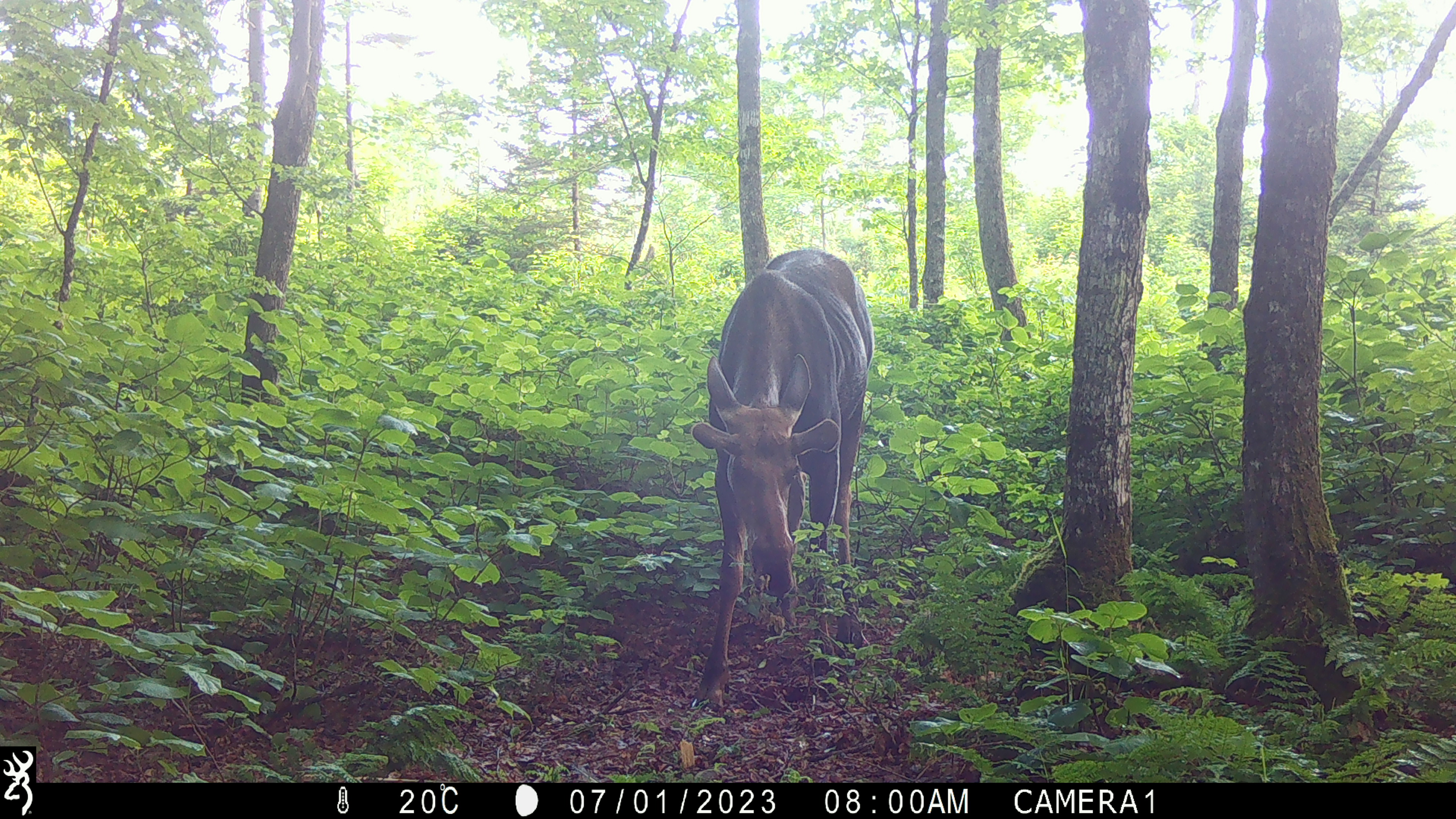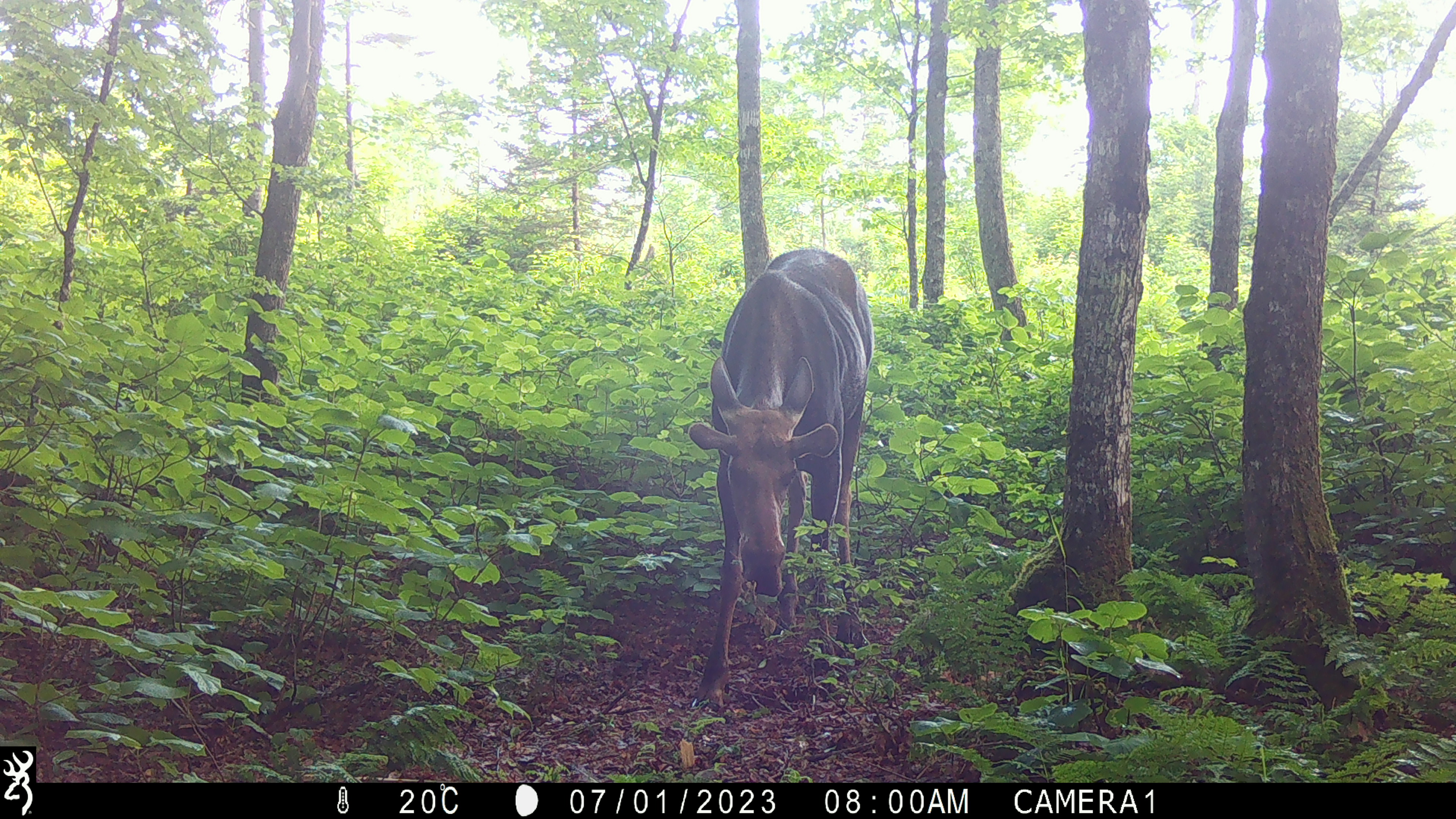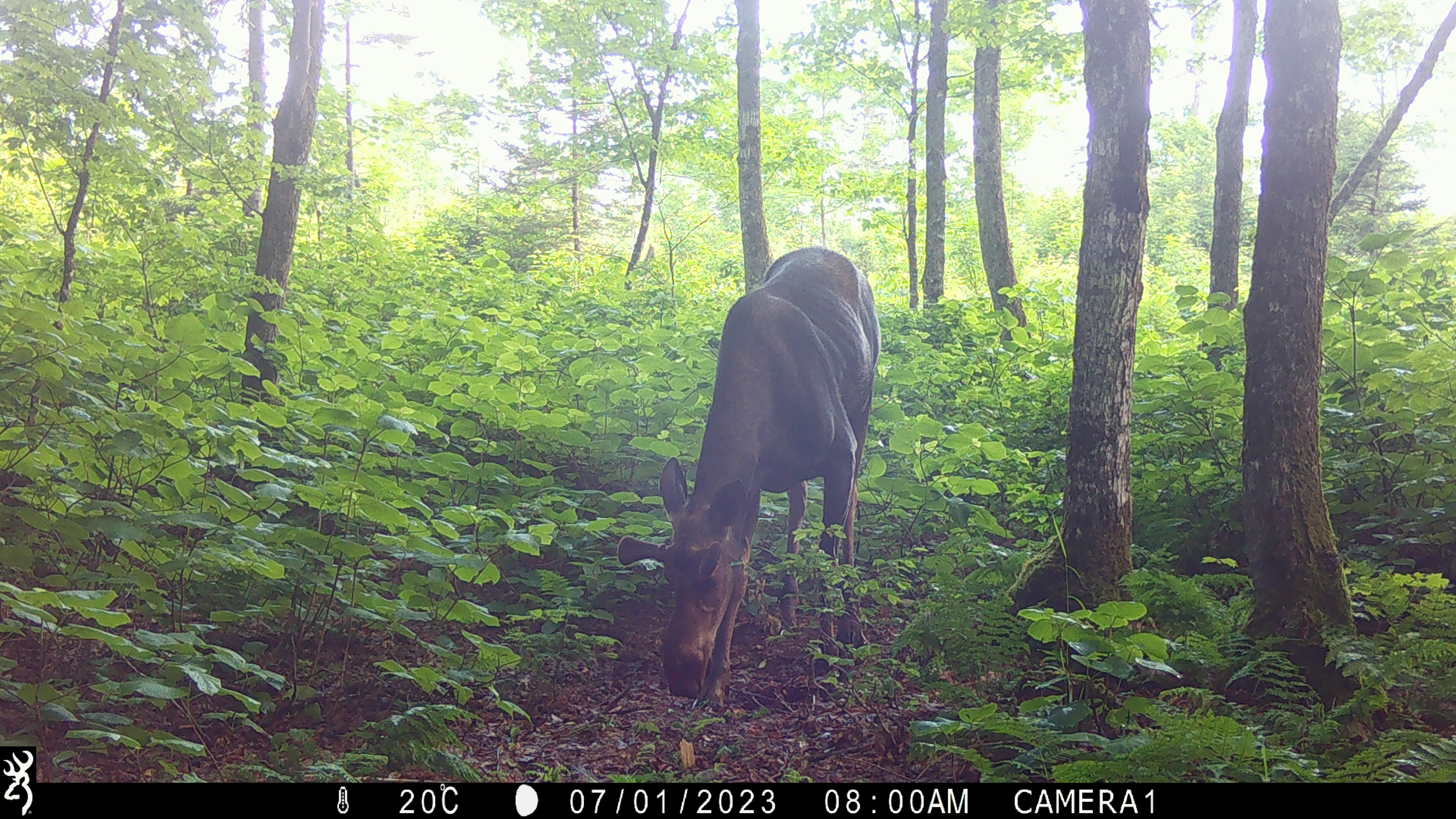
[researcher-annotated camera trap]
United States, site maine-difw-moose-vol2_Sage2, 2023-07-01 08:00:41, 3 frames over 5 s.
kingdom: Animalia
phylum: Chordata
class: Mammalia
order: Artiodactyla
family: Cervidae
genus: Alces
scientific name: Alces alces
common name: moose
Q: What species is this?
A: Moose (Alces alces).